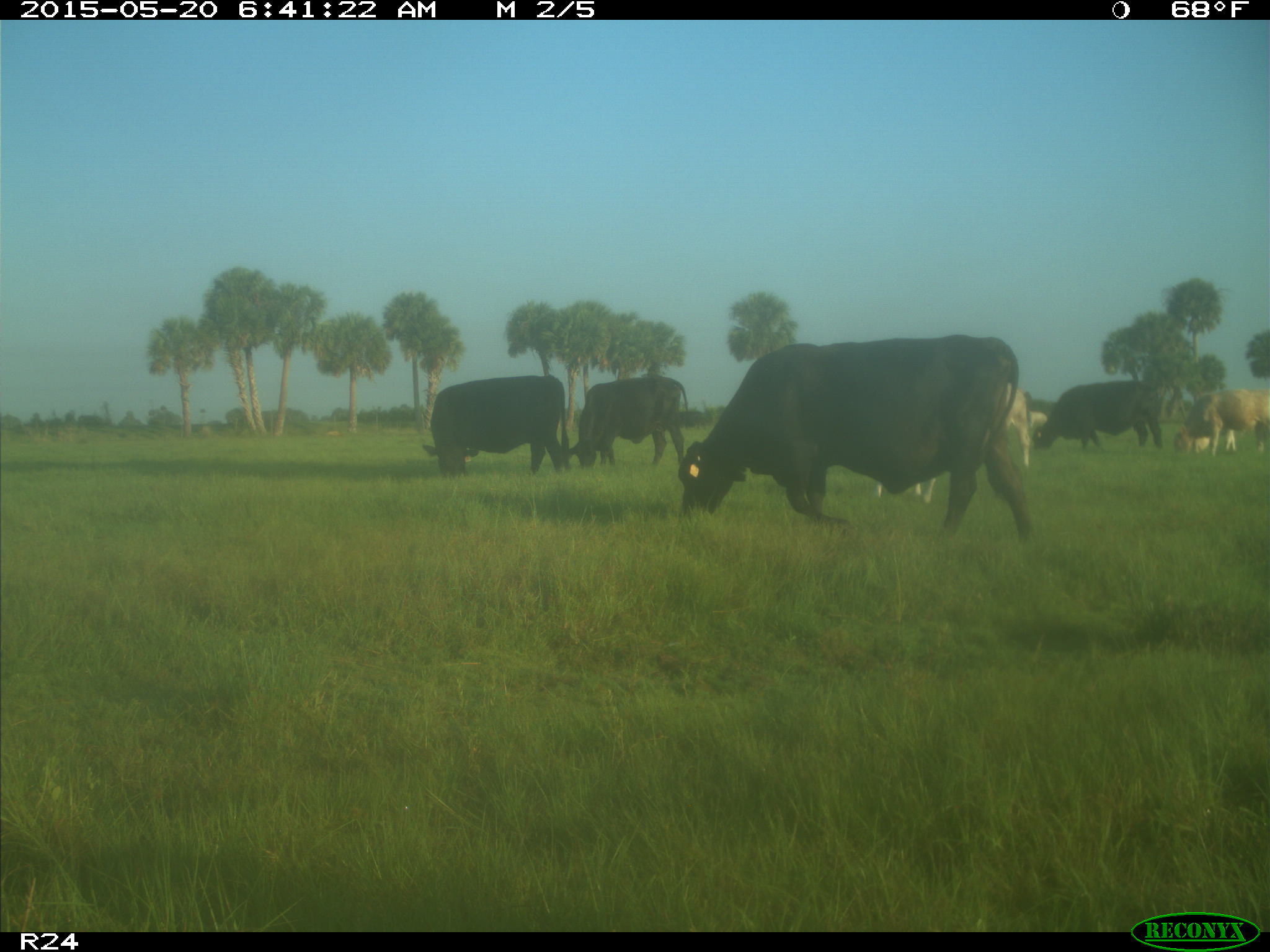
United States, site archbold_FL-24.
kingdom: Animalia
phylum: Chordata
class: Mammalia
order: Artiodactyla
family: Bovidae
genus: Bos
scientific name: Bos taurus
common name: domestic cow